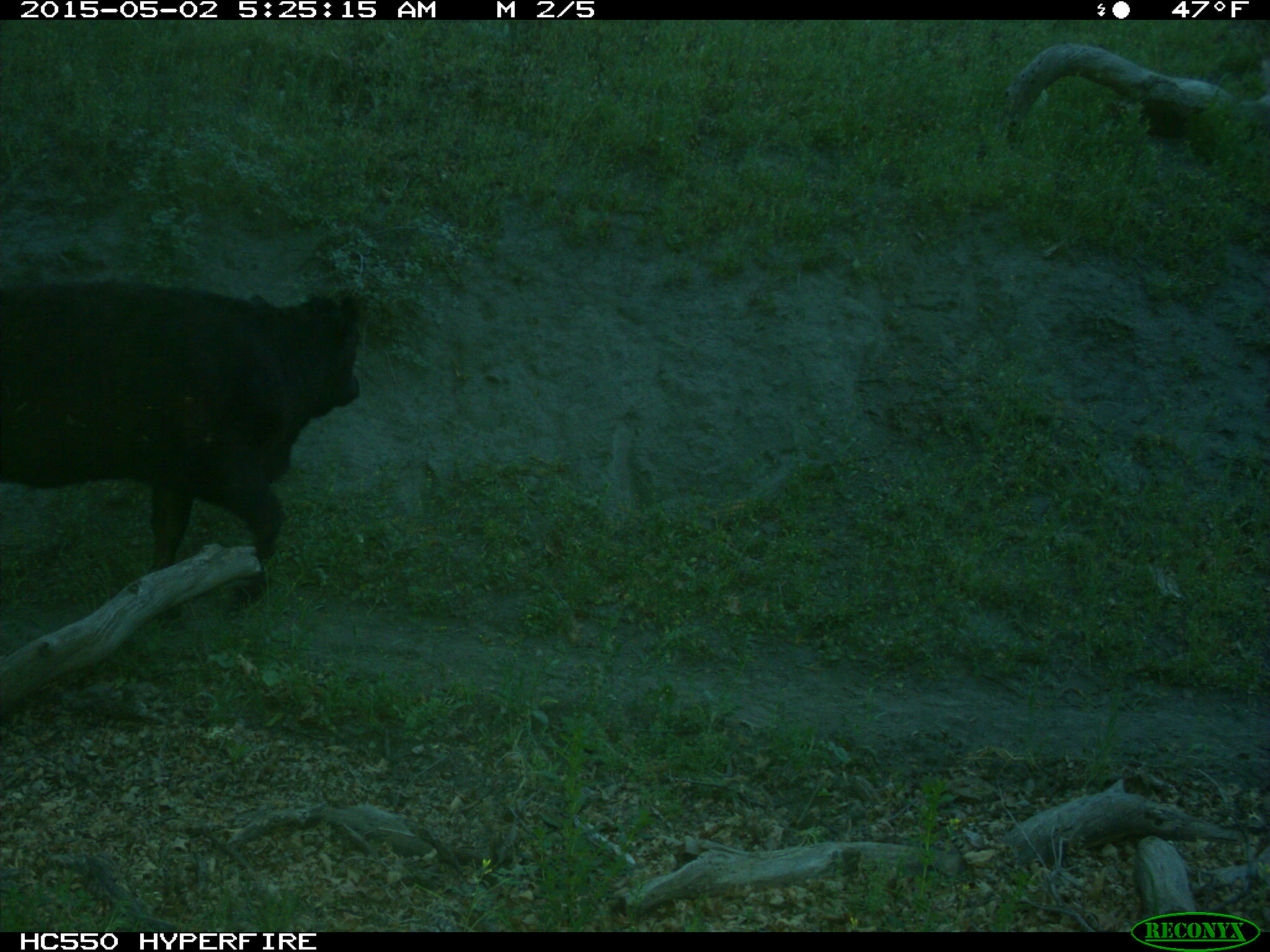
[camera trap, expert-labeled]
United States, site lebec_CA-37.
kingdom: Animalia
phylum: Chordata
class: Mammalia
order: Artiodactyla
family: Bovidae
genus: Bos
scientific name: Bos taurus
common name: domestic cow